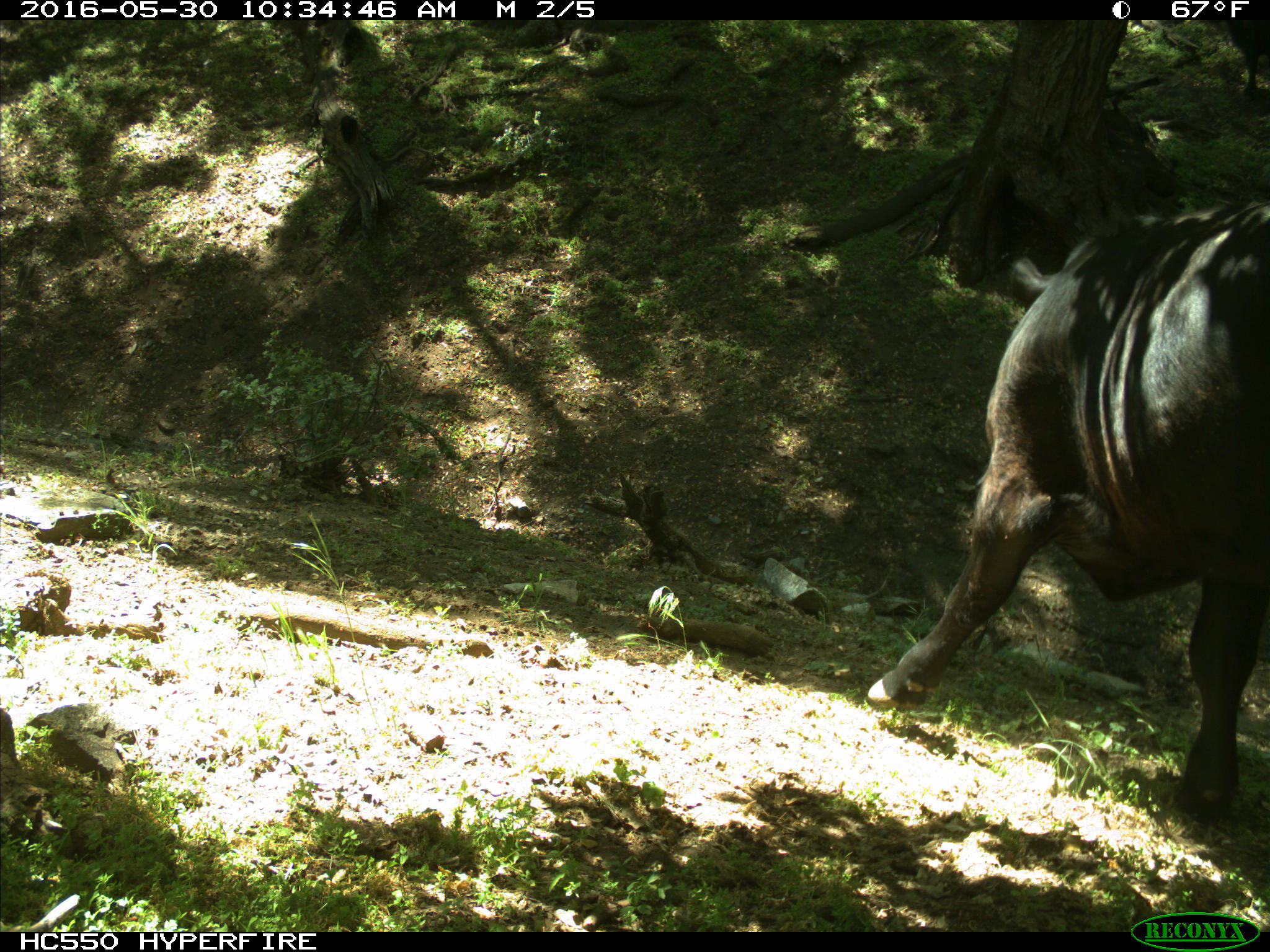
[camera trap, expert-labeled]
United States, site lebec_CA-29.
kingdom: Animalia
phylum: Chordata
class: Mammalia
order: Artiodactyla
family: Bovidae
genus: Bos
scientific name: Bos taurus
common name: domestic cow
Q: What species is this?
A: Bos taurus (domestic cow).